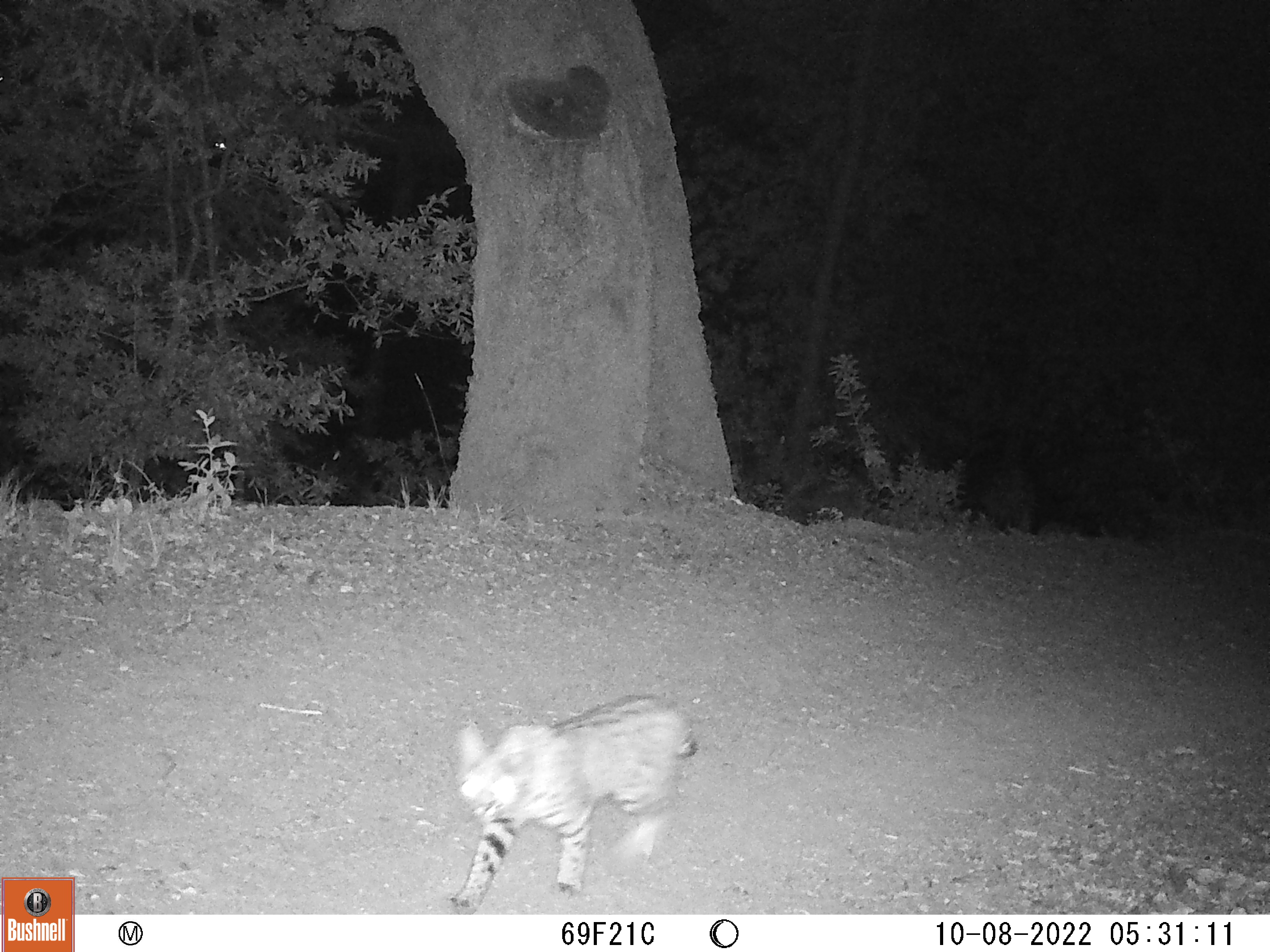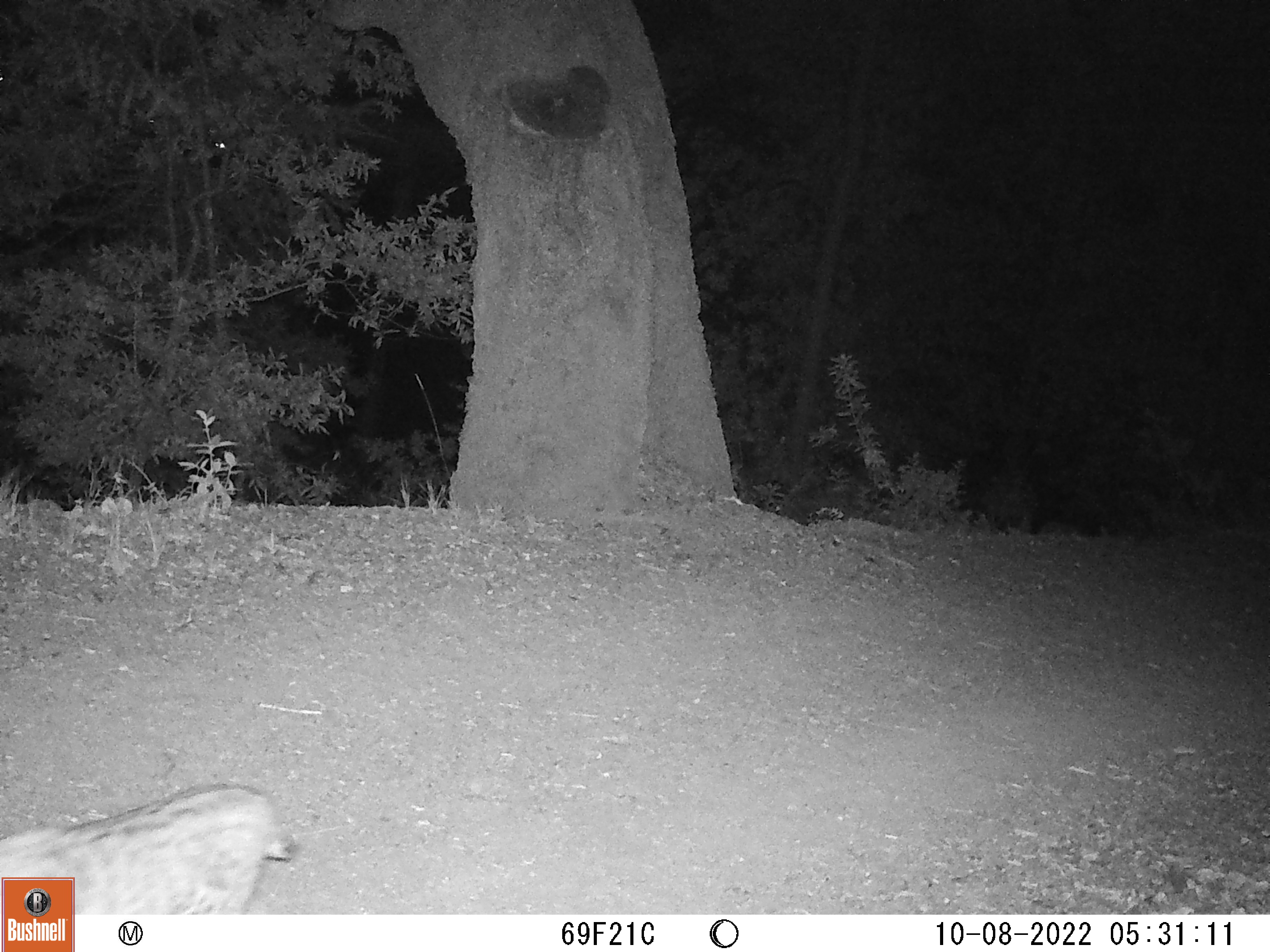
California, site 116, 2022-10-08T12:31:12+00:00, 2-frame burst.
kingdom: Animalia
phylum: Chordata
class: Mammalia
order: Carnivora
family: Felidae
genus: Lynx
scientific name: Lynx rufus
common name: bobcat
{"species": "bobcat (Lynx rufus)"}